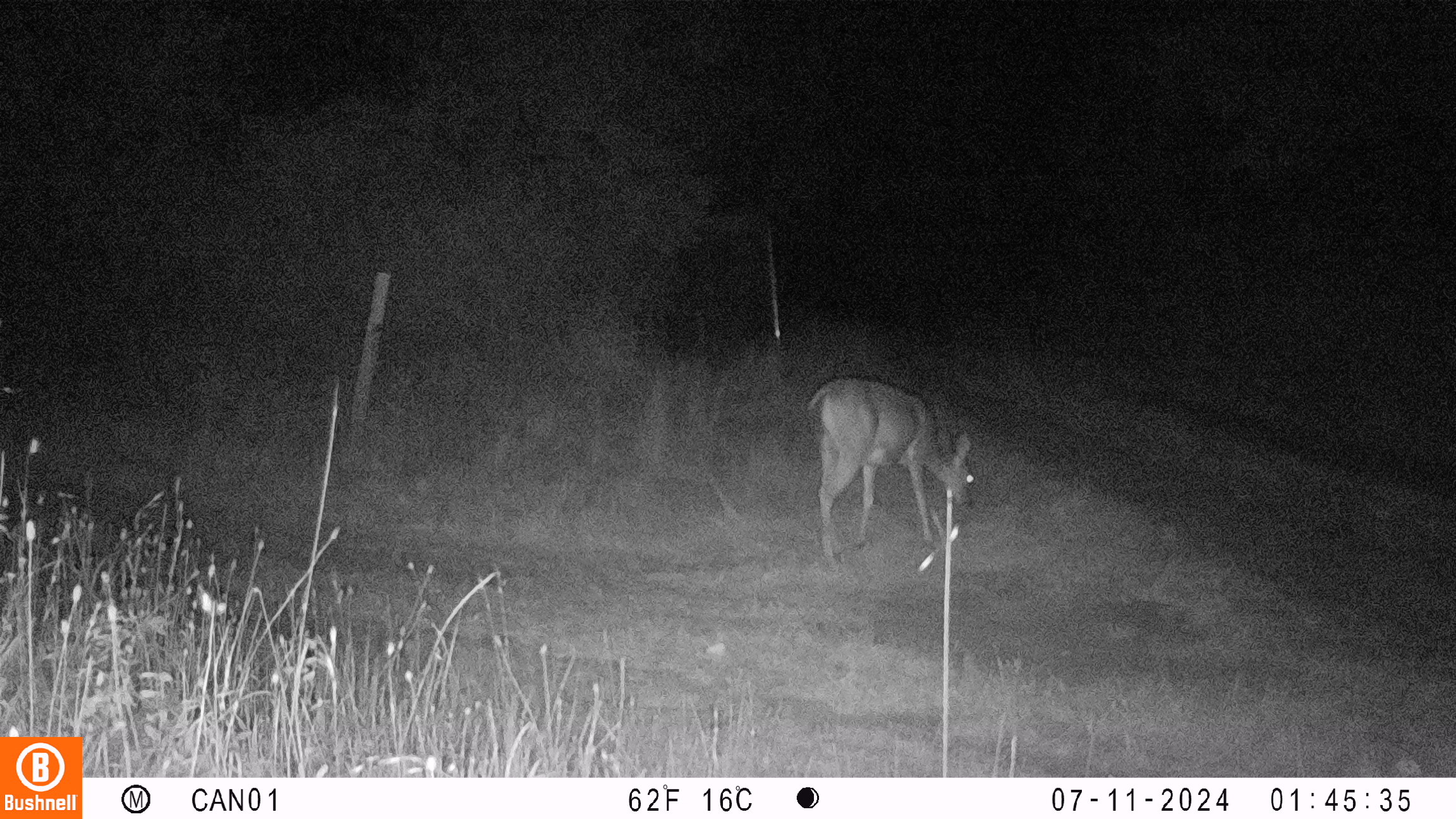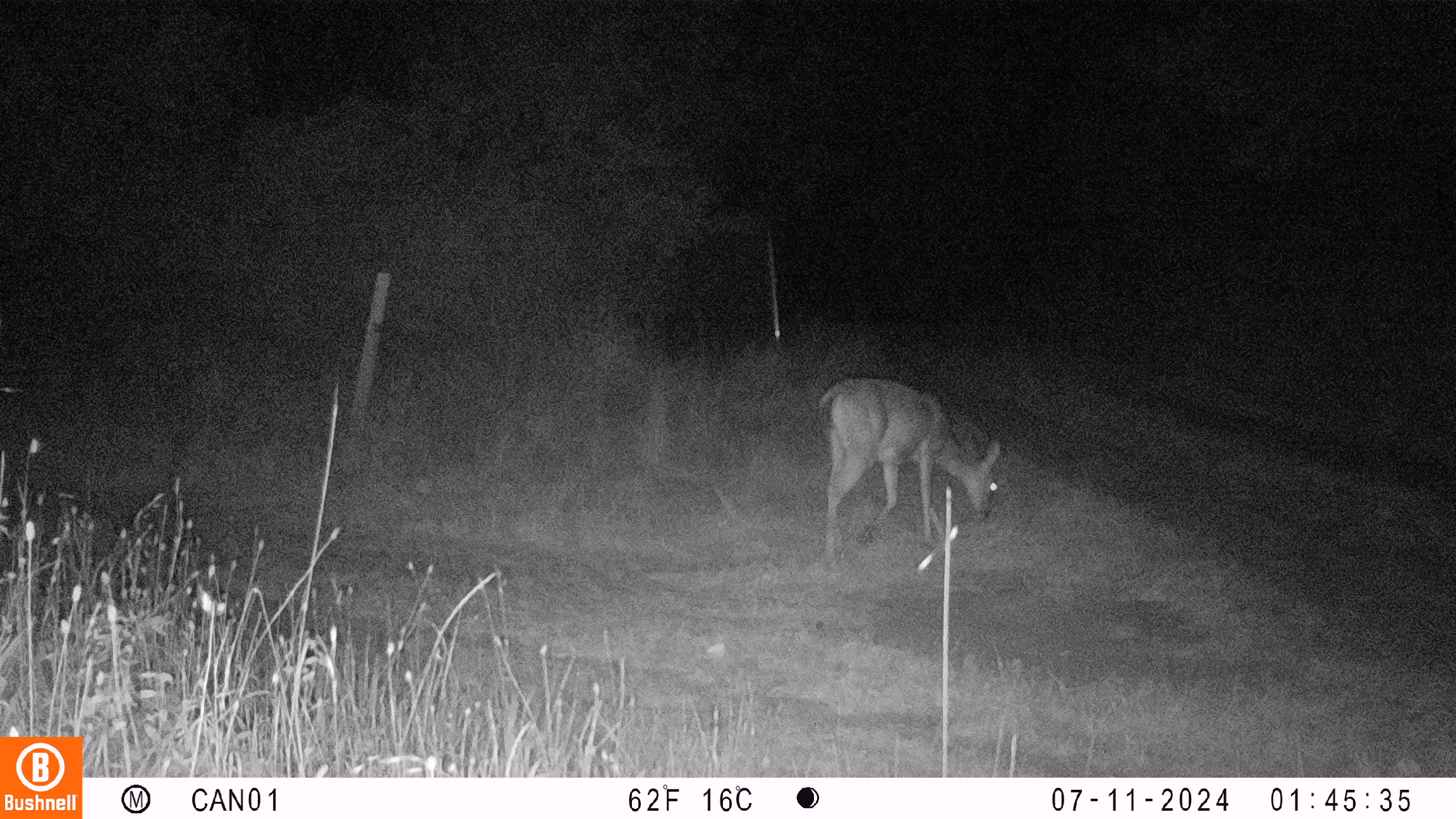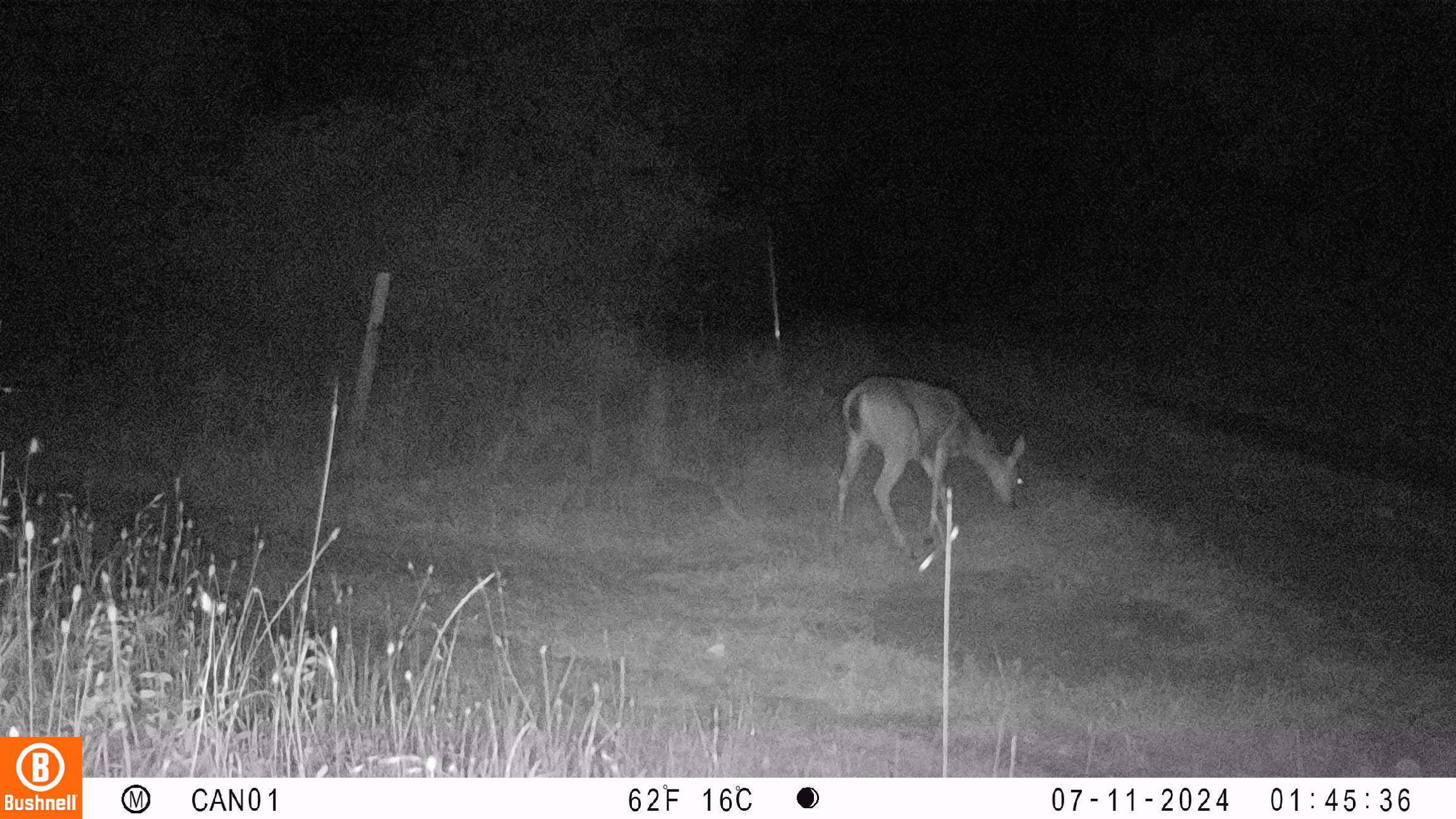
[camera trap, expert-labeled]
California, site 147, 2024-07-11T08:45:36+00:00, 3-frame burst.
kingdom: Animalia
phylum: Chordata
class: Mammalia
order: Artiodactyla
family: Cervidae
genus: Odocoileus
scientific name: Odocoileus hemionus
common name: mule deer